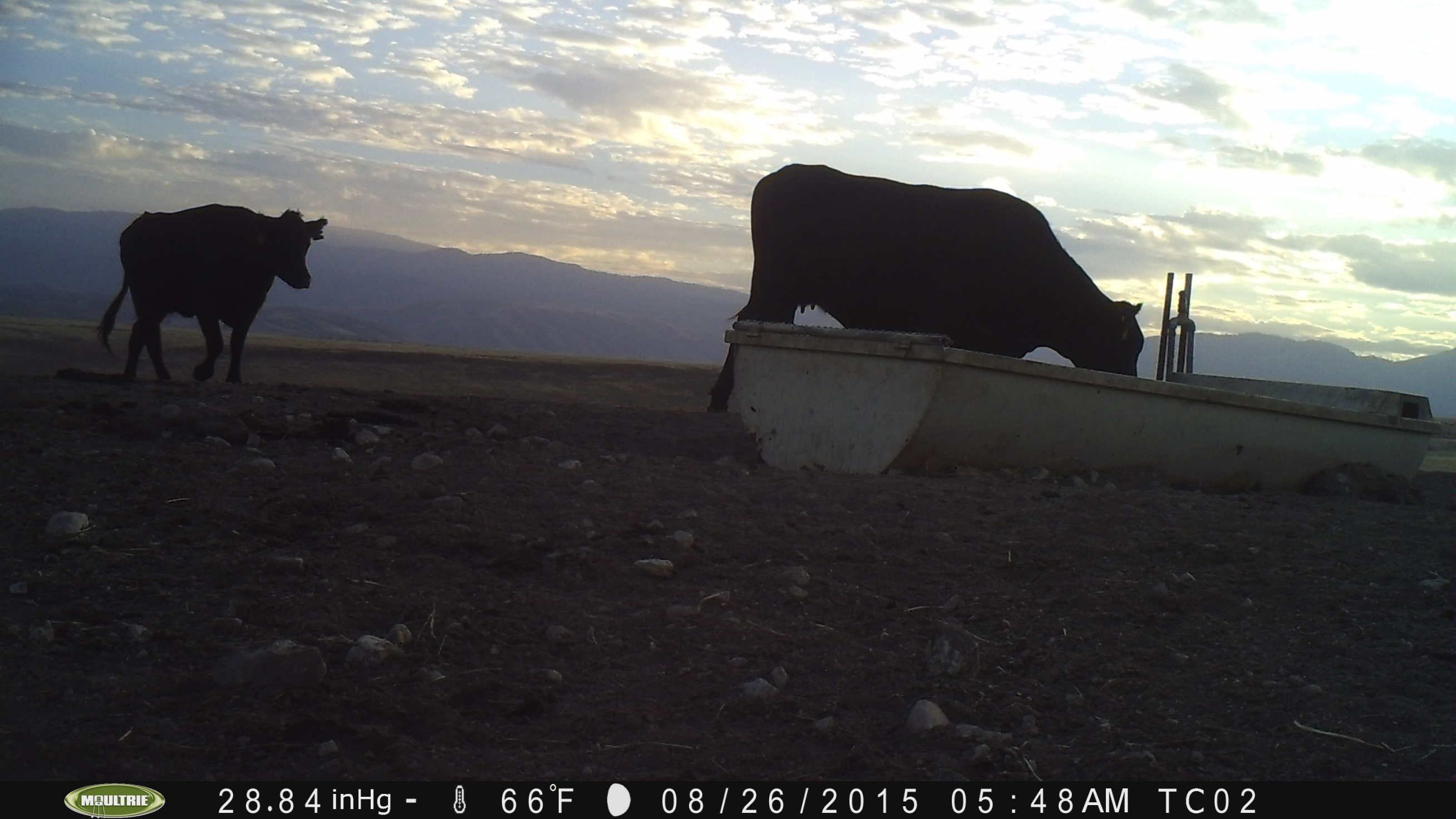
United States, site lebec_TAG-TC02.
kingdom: Animalia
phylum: Chordata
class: Mammalia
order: Artiodactyla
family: Bovidae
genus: Bos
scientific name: Bos taurus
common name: domestic cow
Bos taurus (domestic cow).